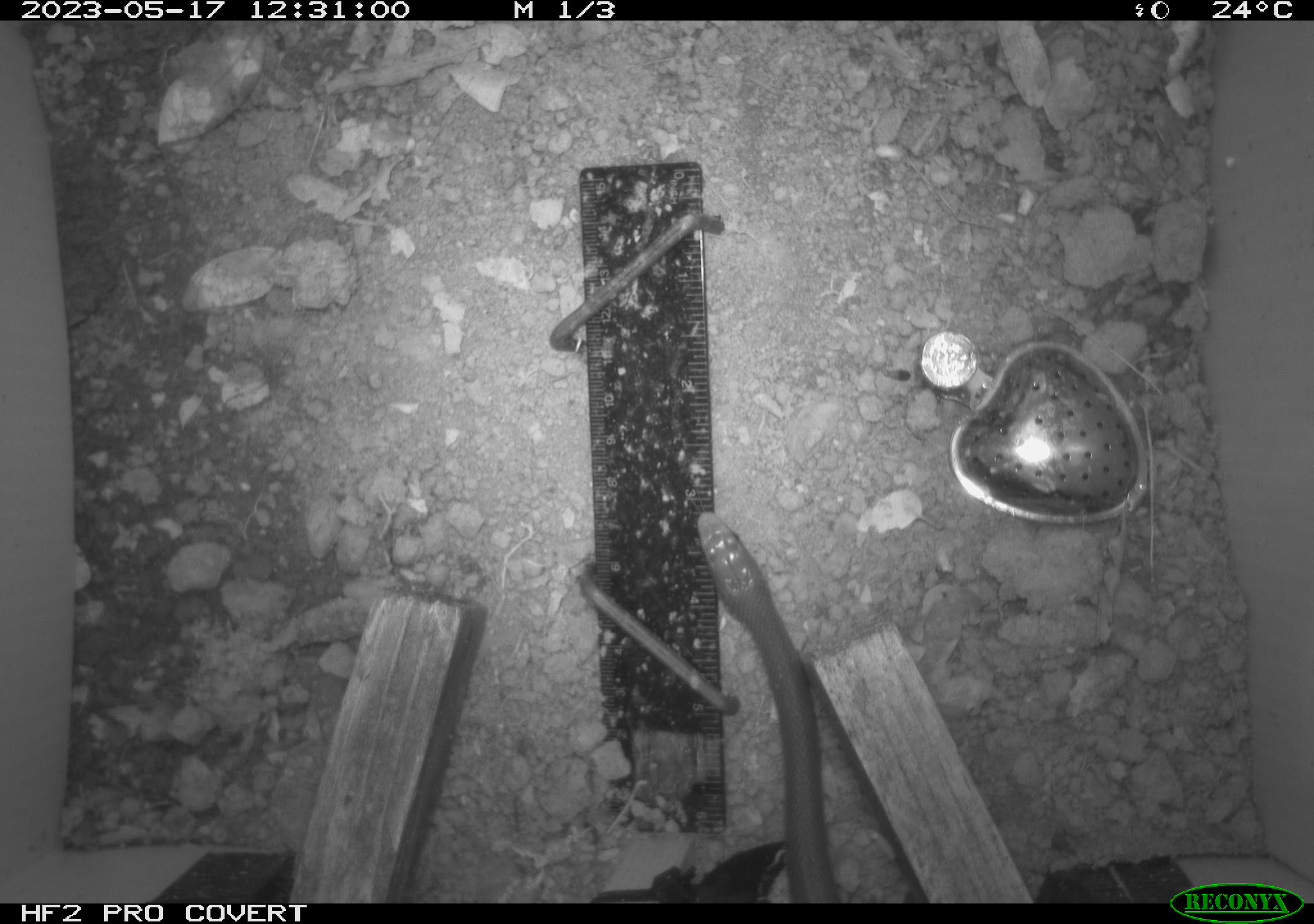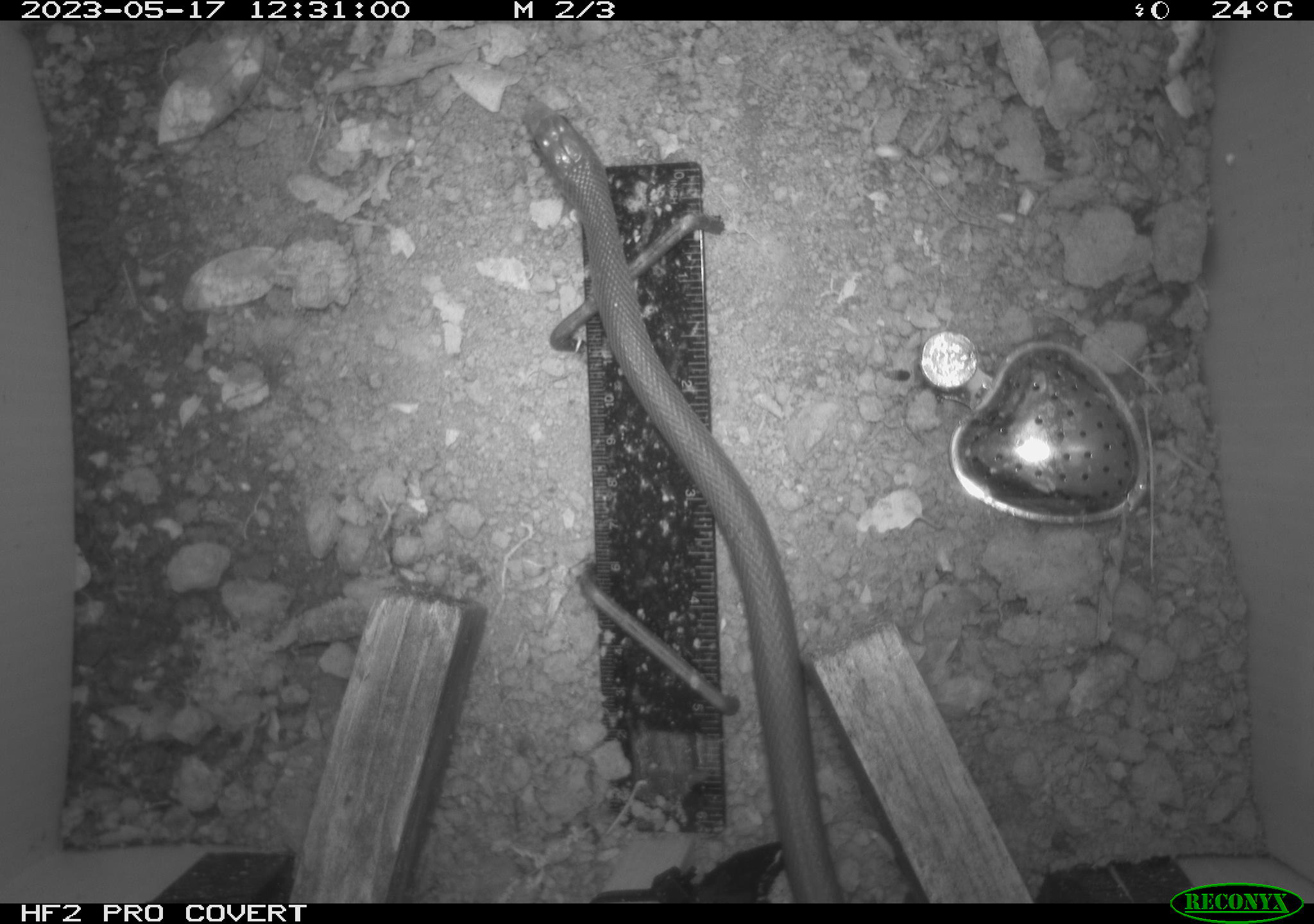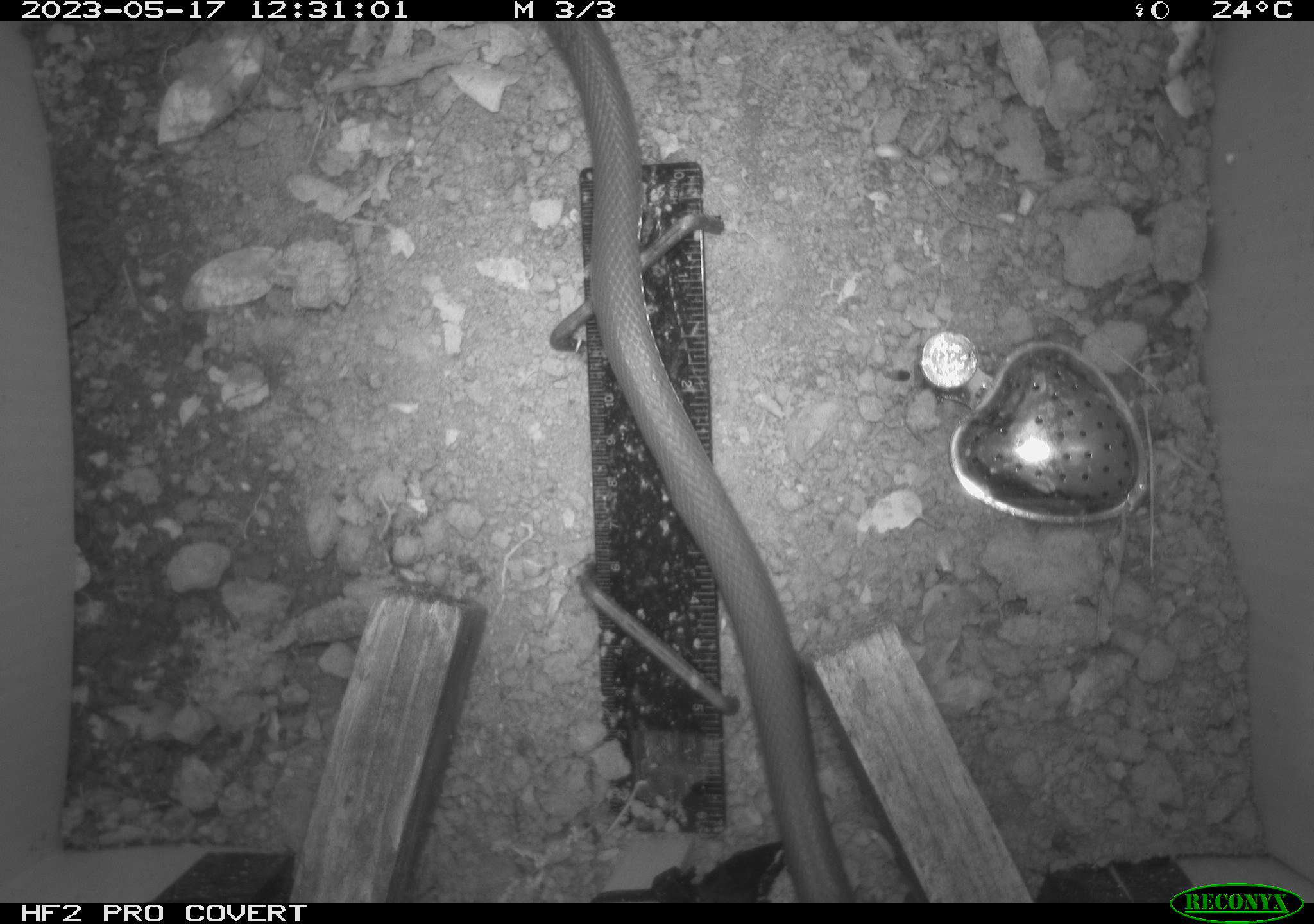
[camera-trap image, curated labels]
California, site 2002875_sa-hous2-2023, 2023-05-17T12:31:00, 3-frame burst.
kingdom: Animalia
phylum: Chordata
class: Reptilia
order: Squamata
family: Colubridae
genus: Coluber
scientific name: Coluber constrictor mormon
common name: western yellow-bellied racer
Western yellow-bellied racer (Coluber constrictor mormon).